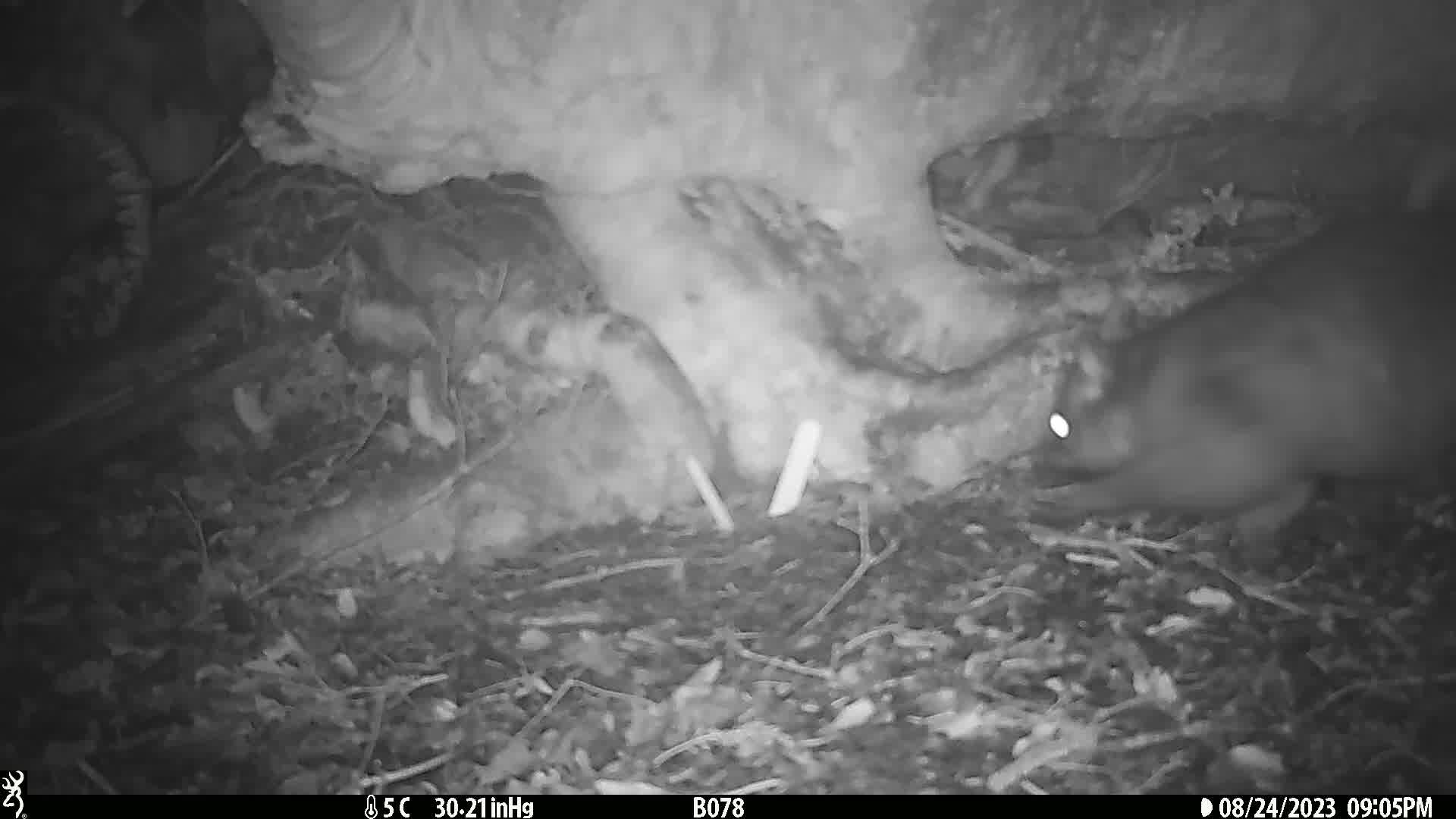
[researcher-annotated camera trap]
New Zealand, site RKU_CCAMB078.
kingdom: Animalia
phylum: Chordata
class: Mammalia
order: Diprotodontia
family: Phalangeridae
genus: Trichosurus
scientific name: Trichosurus vulpecula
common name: common brushtail possum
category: possum